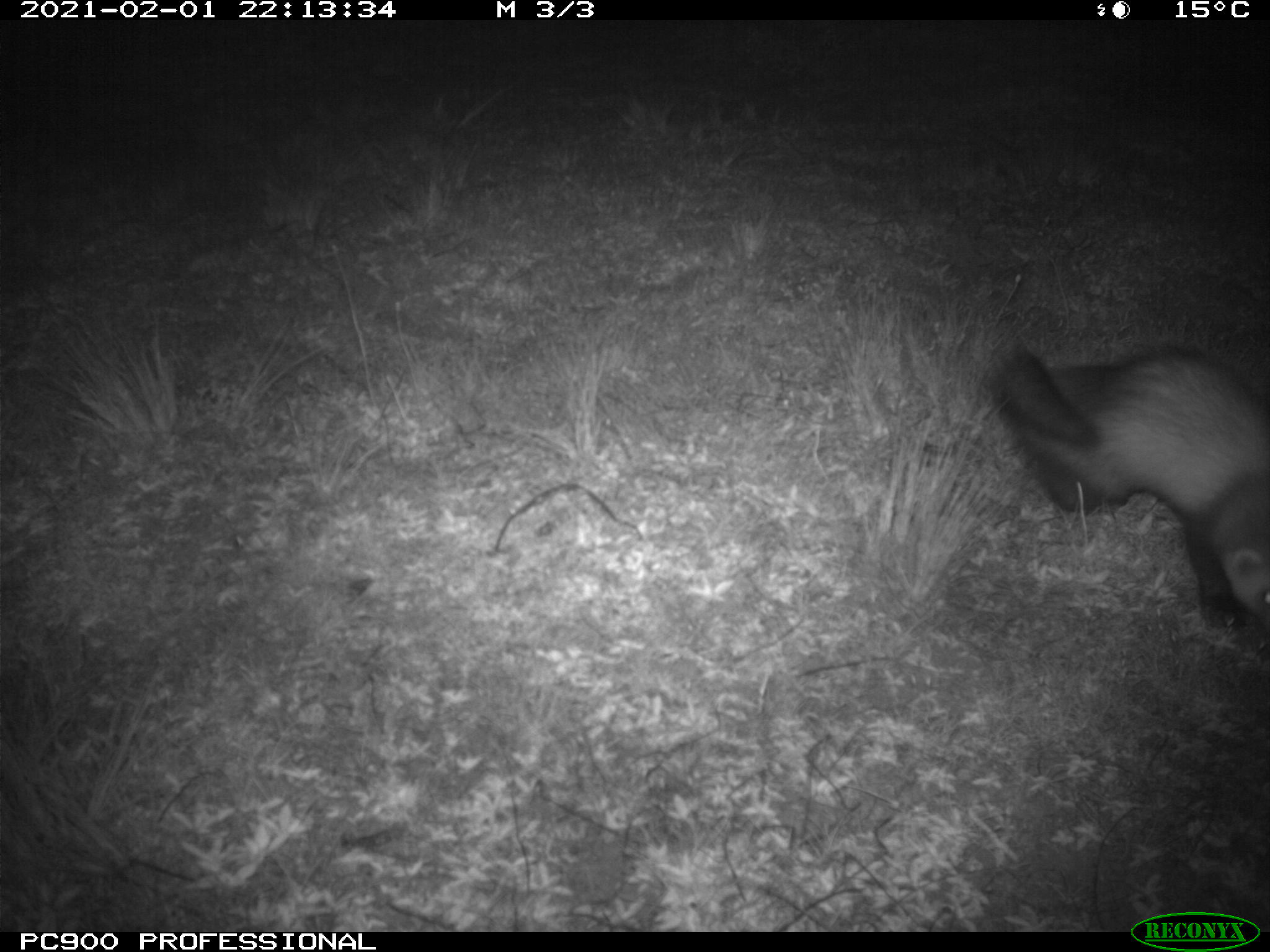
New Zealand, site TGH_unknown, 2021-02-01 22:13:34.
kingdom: Animalia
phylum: Chordata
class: Mammalia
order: Carnivora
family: Mustelidae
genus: Mustela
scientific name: Mustela furo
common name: ferret